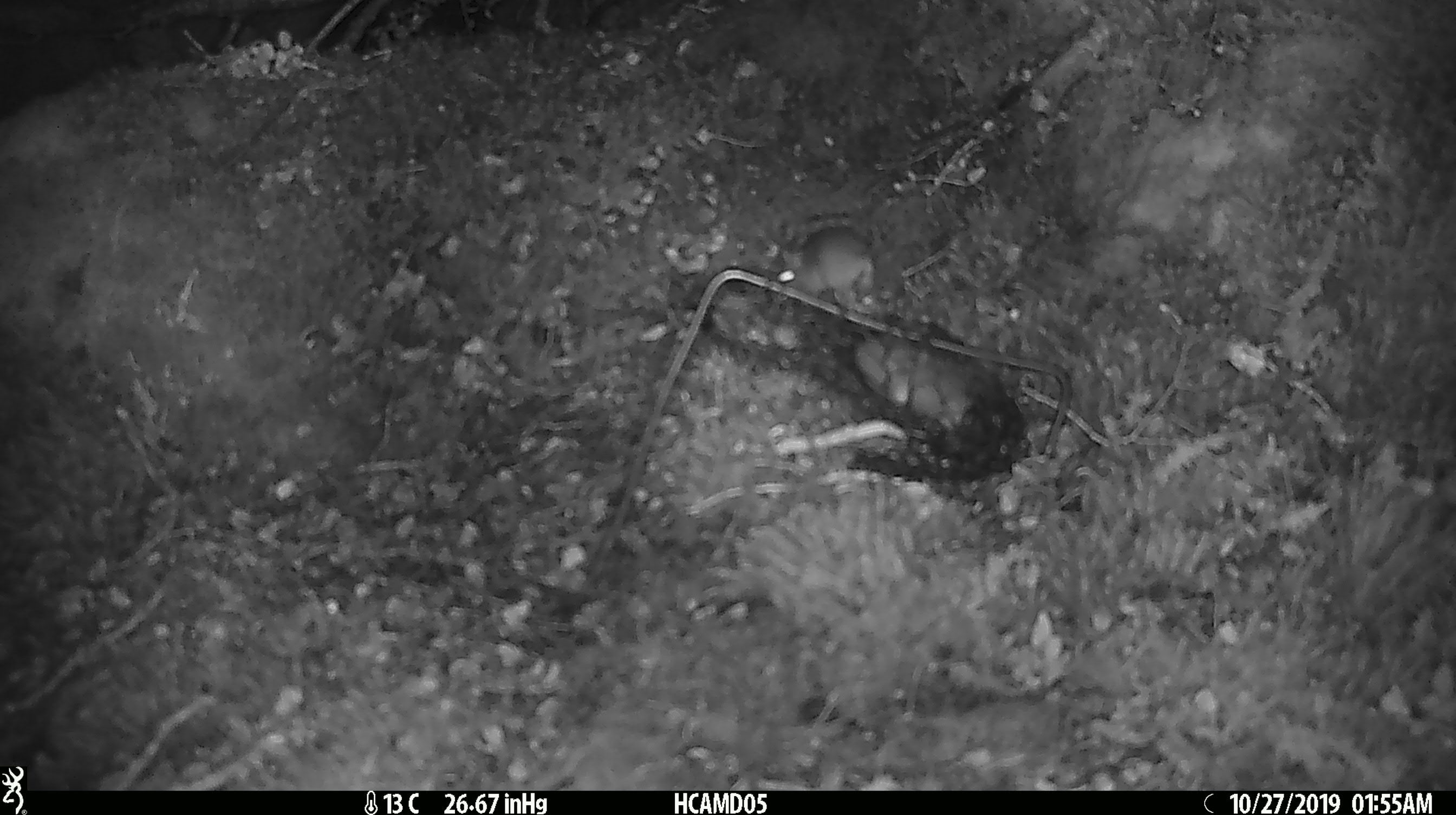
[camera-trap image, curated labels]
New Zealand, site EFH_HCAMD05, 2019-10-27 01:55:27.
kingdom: Animalia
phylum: Chordata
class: Mammalia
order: Rodentia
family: Muridae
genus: Mus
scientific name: Mus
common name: mouse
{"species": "mouse (Mus)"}